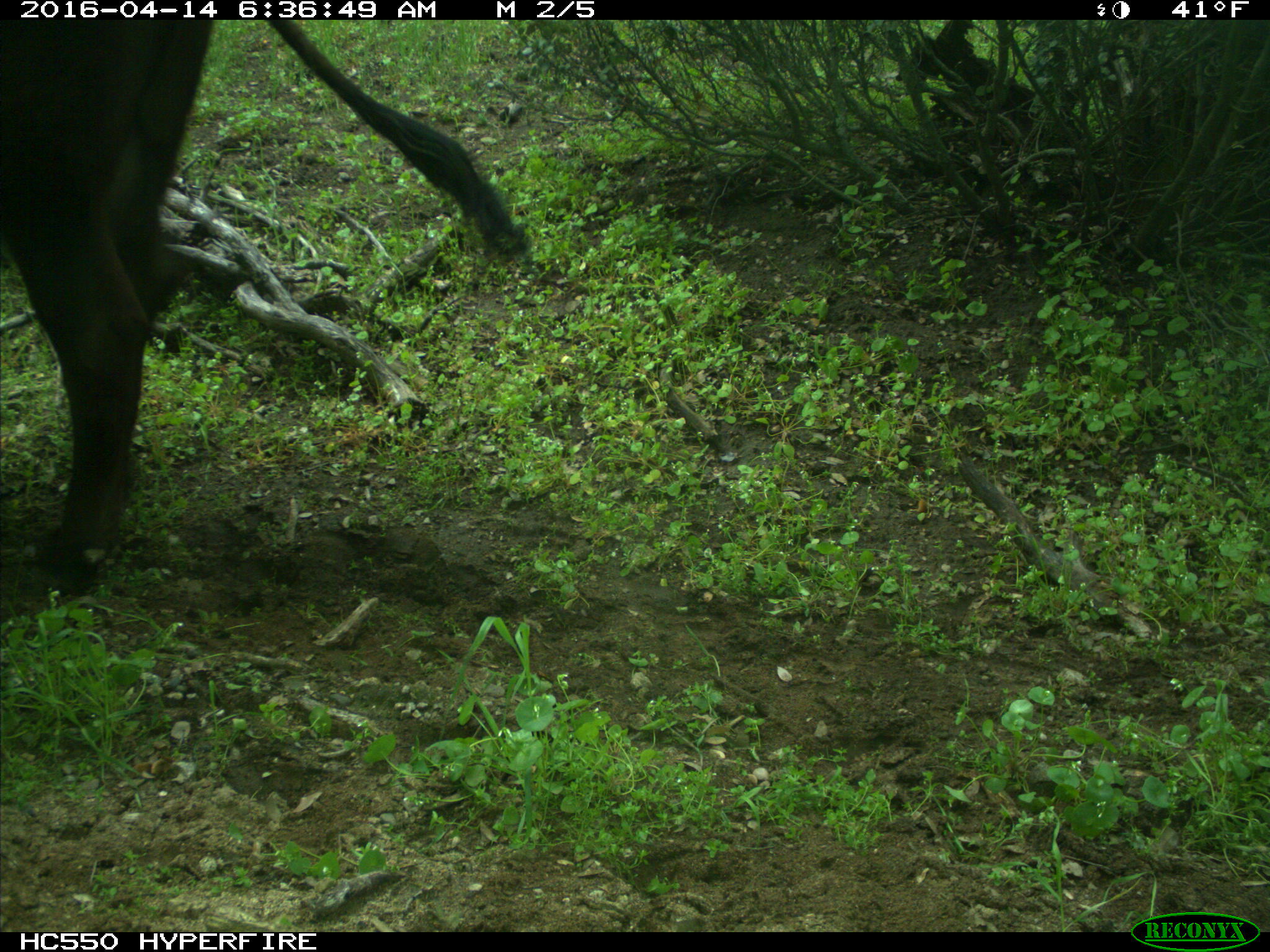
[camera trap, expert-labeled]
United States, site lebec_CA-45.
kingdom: Animalia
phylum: Chordata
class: Mammalia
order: Artiodactyla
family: Bovidae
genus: Bos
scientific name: Bos taurus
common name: domestic cow